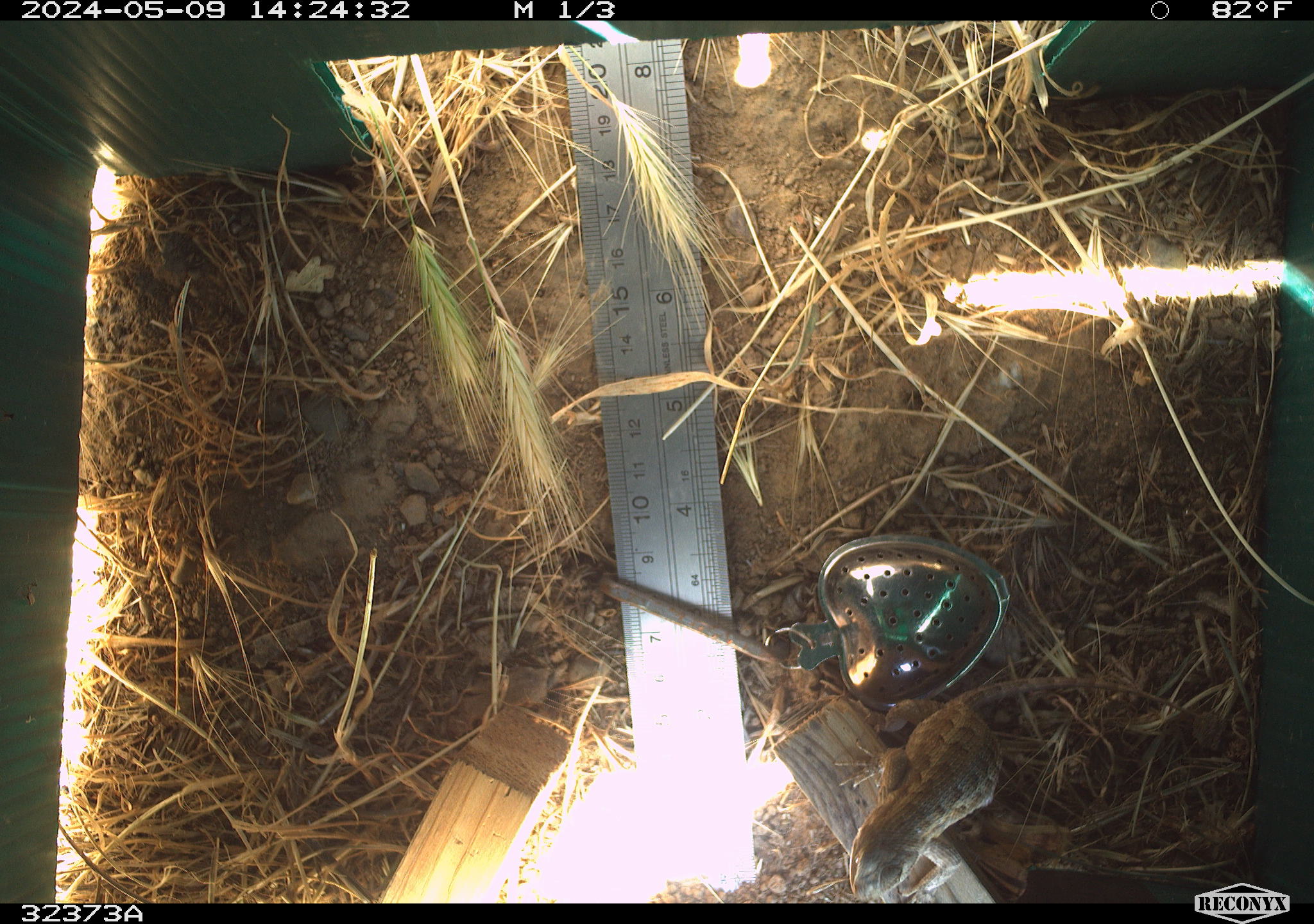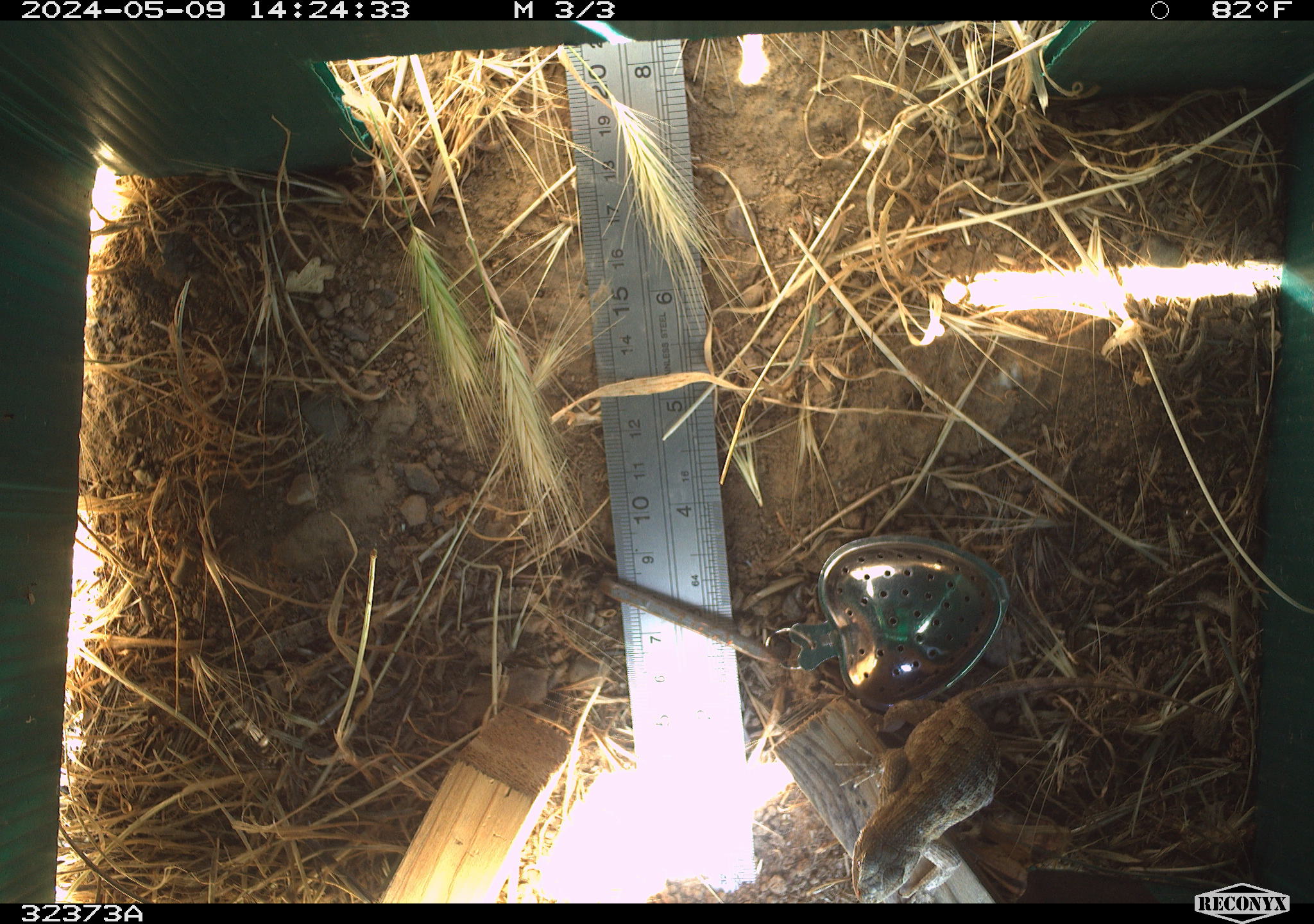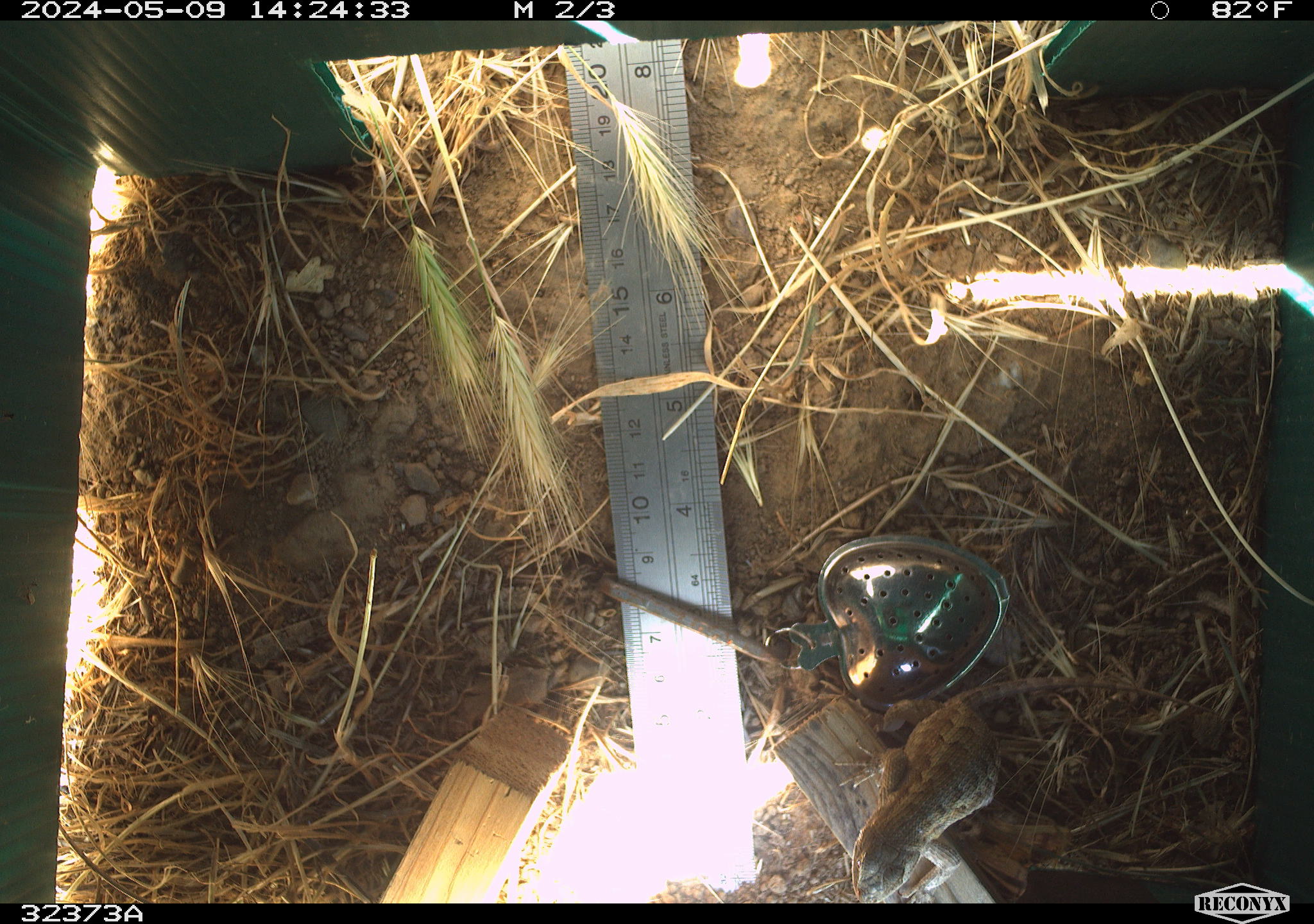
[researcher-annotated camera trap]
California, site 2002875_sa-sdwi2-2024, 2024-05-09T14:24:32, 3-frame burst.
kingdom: Animalia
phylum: Chordata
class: Reptilia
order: Squamata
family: Phrynosomatidae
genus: Sceloporus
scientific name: Sceloporus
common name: spiny lizards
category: sceloporus species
Sceloporus species (spiny lizards) (Sceloporus).